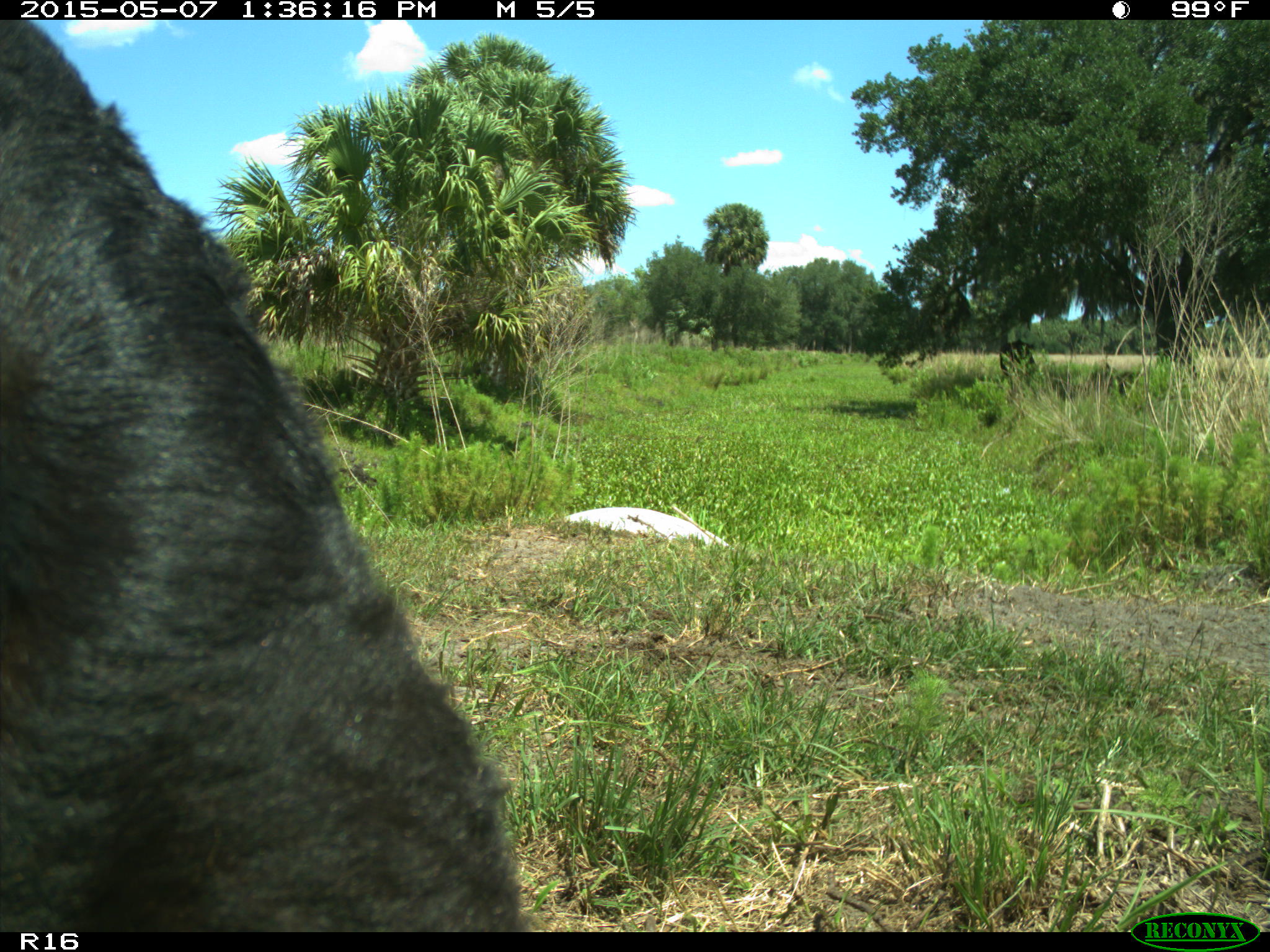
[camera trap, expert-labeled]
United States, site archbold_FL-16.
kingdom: Animalia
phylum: Chordata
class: Mammalia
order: Artiodactyla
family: Bovidae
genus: Bos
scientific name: Bos taurus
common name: domestic cow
Bos taurus (domestic cow).